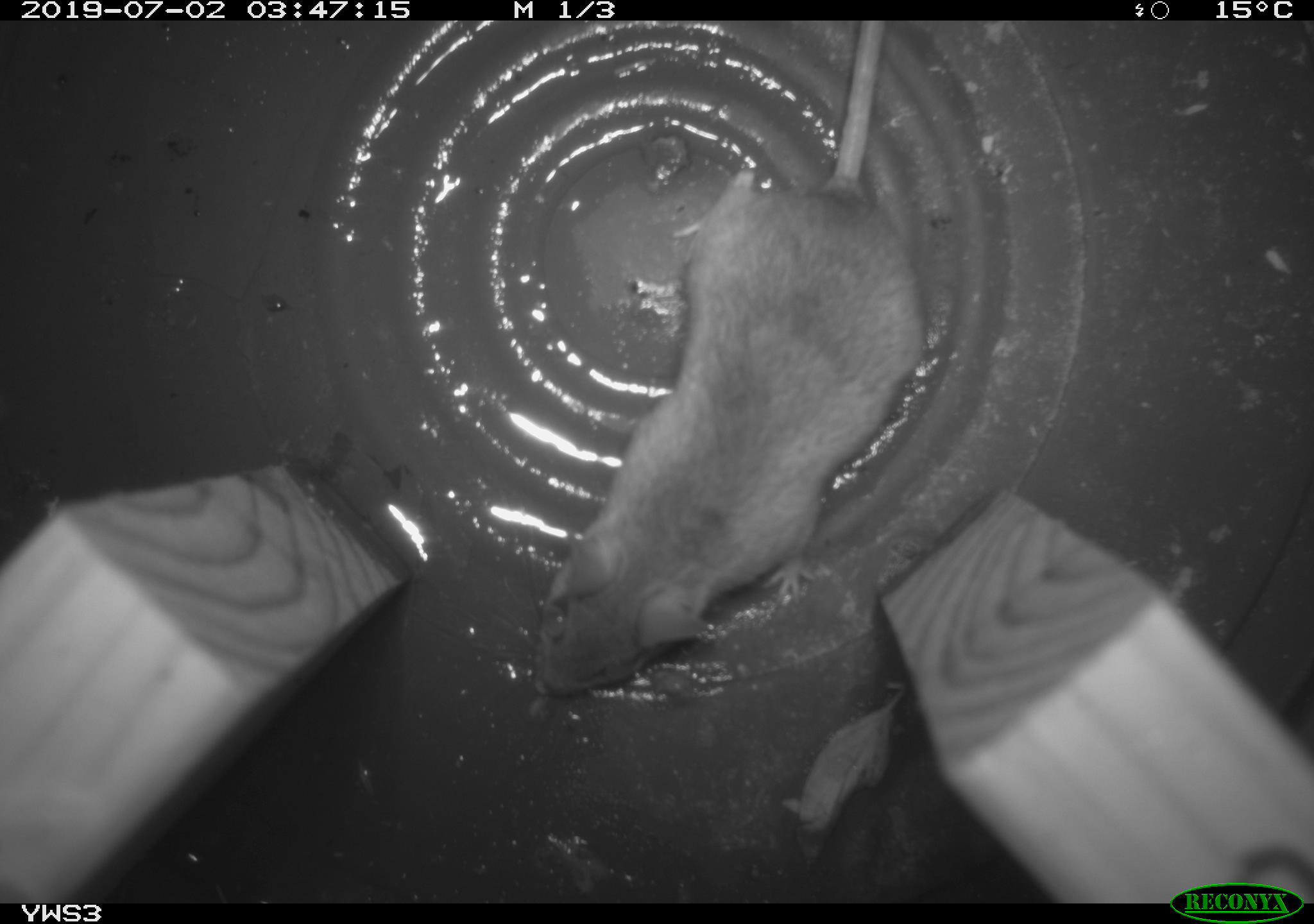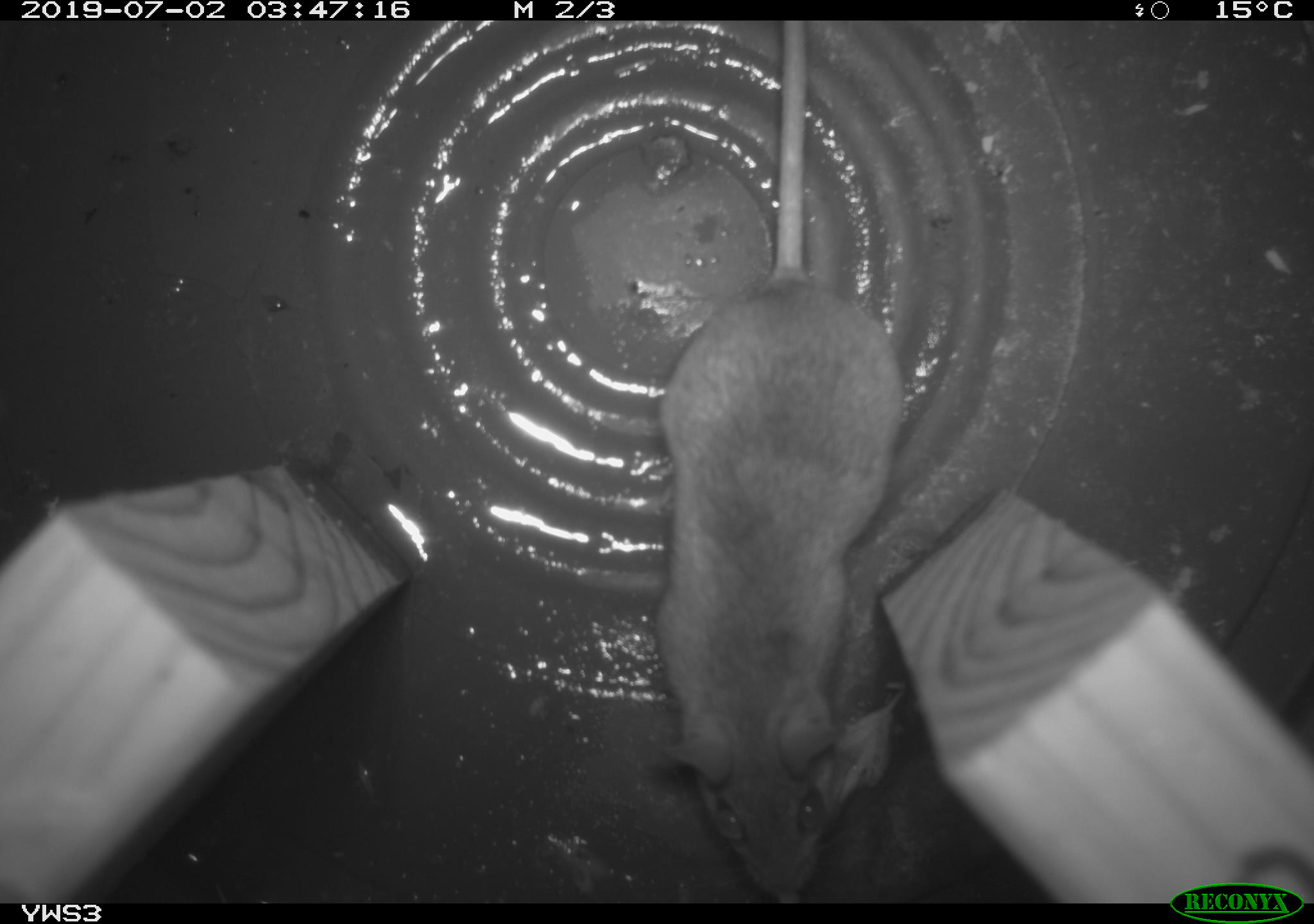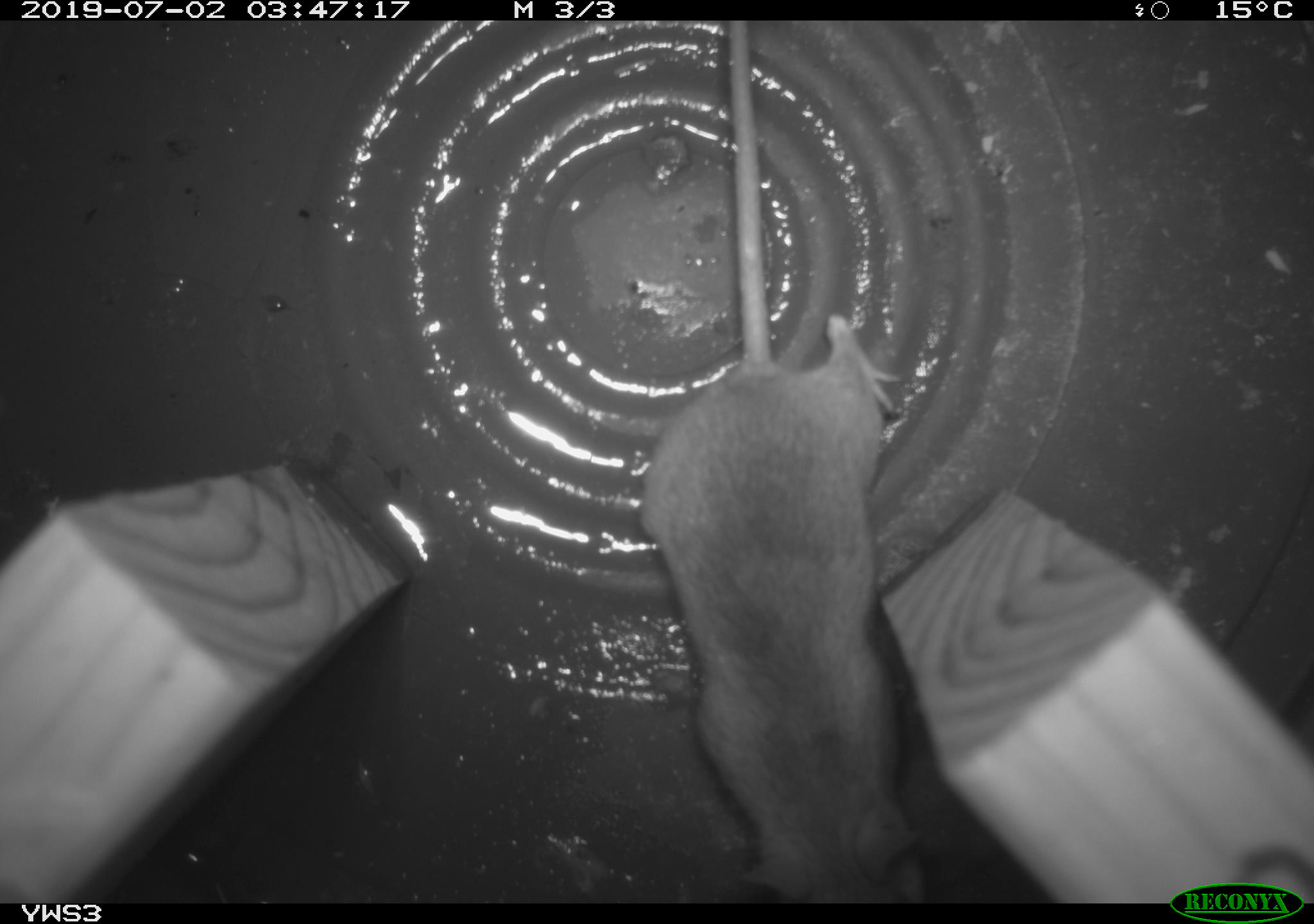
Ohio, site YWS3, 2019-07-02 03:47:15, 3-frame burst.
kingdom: Animalia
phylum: Chordata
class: Mammalia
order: Rodentia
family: Cricetidae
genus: Peromyscus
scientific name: Peromyscus leucopus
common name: white-footed mouse